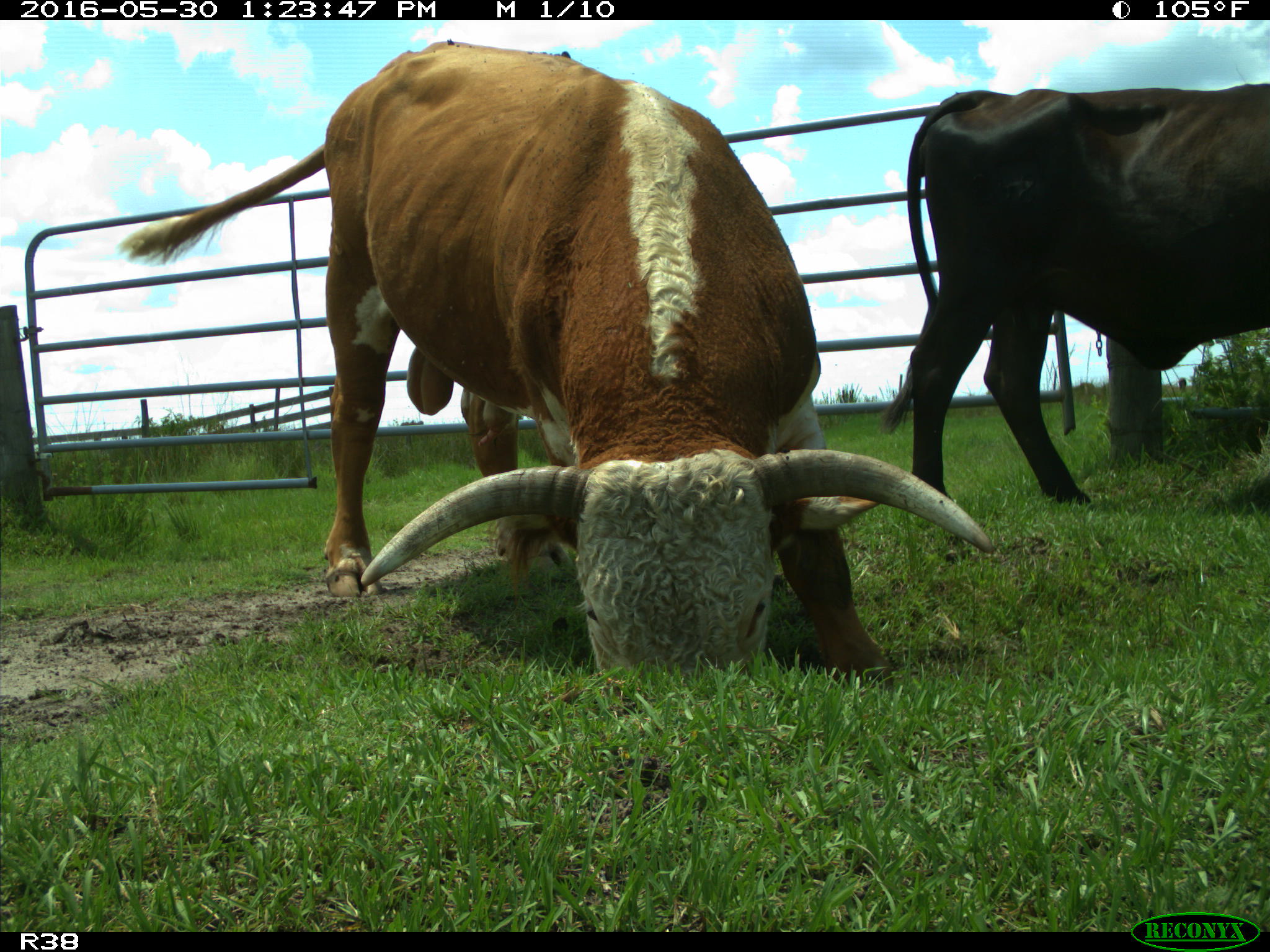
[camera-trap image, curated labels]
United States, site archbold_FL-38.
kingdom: Animalia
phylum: Chordata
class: Mammalia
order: Artiodactyla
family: Bovidae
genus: Bos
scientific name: Bos taurus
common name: domestic cow